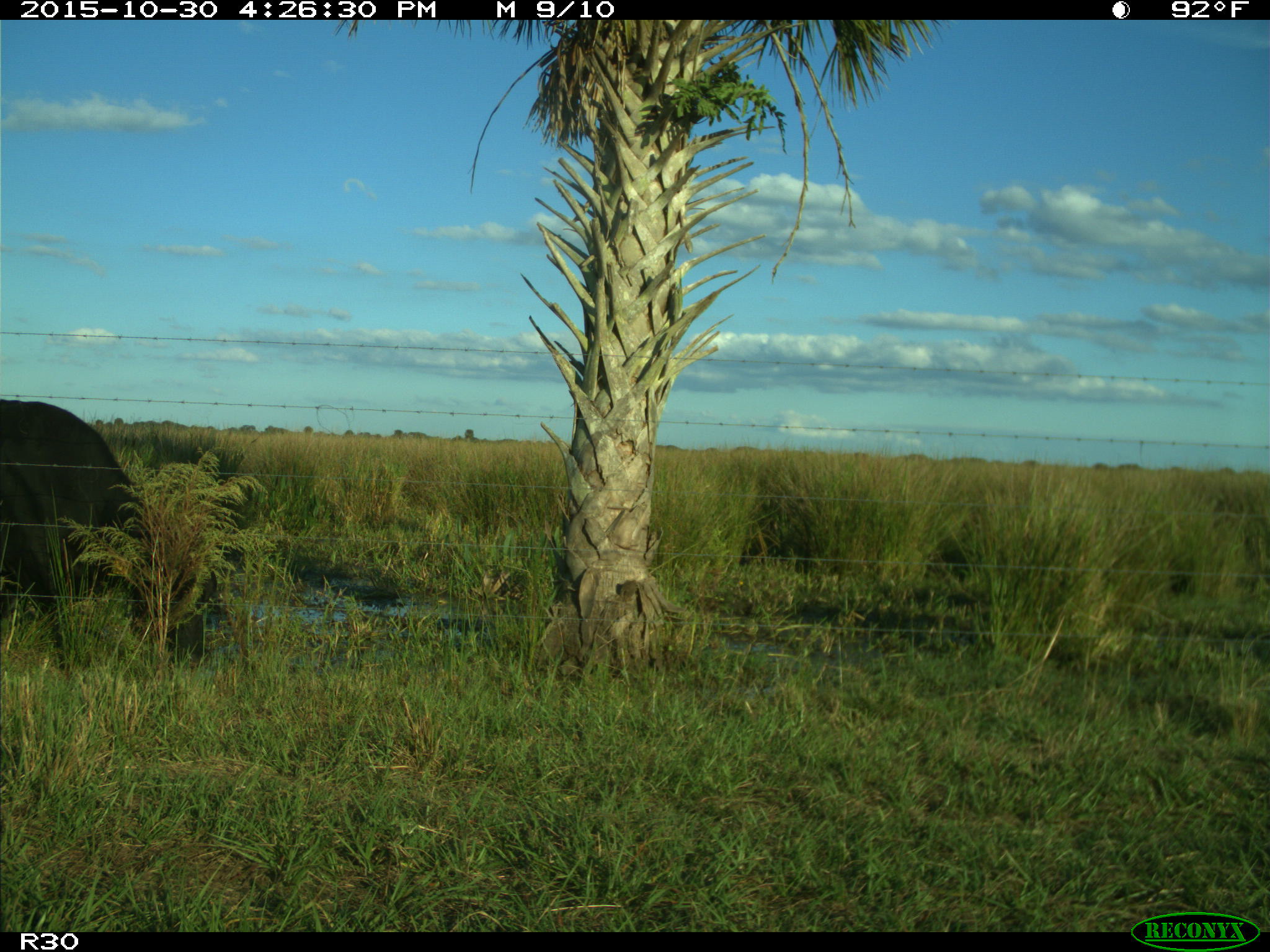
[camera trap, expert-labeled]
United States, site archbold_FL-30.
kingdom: Animalia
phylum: Chordata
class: Mammalia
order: Artiodactyla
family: Bovidae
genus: Bos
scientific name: Bos taurus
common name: domestic cow